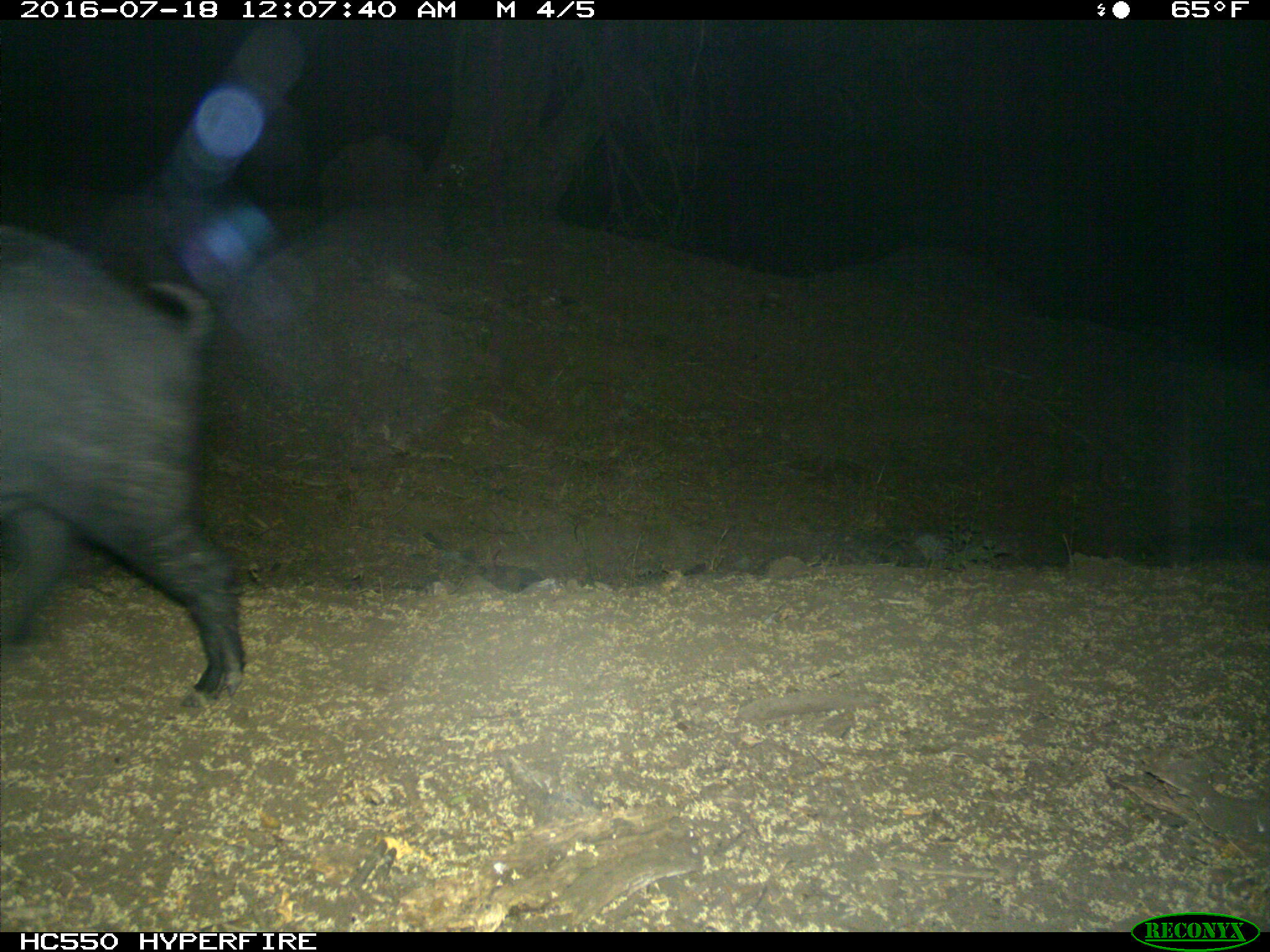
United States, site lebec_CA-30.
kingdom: Animalia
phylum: Chordata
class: Mammalia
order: Artiodactyla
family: Suidae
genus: Sus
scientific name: Sus scrofa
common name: wild boar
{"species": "Sus scrofa (wild boar)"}